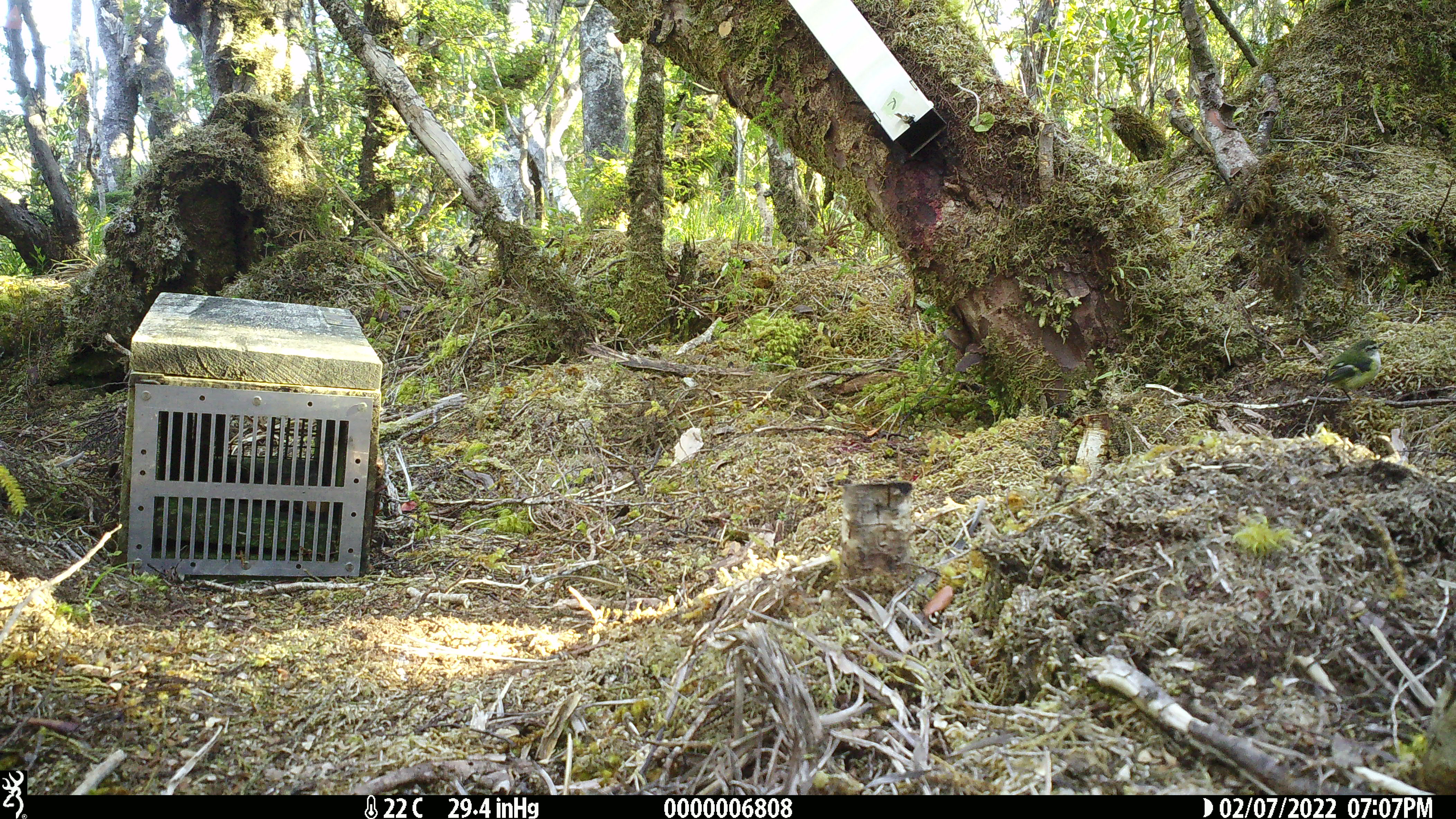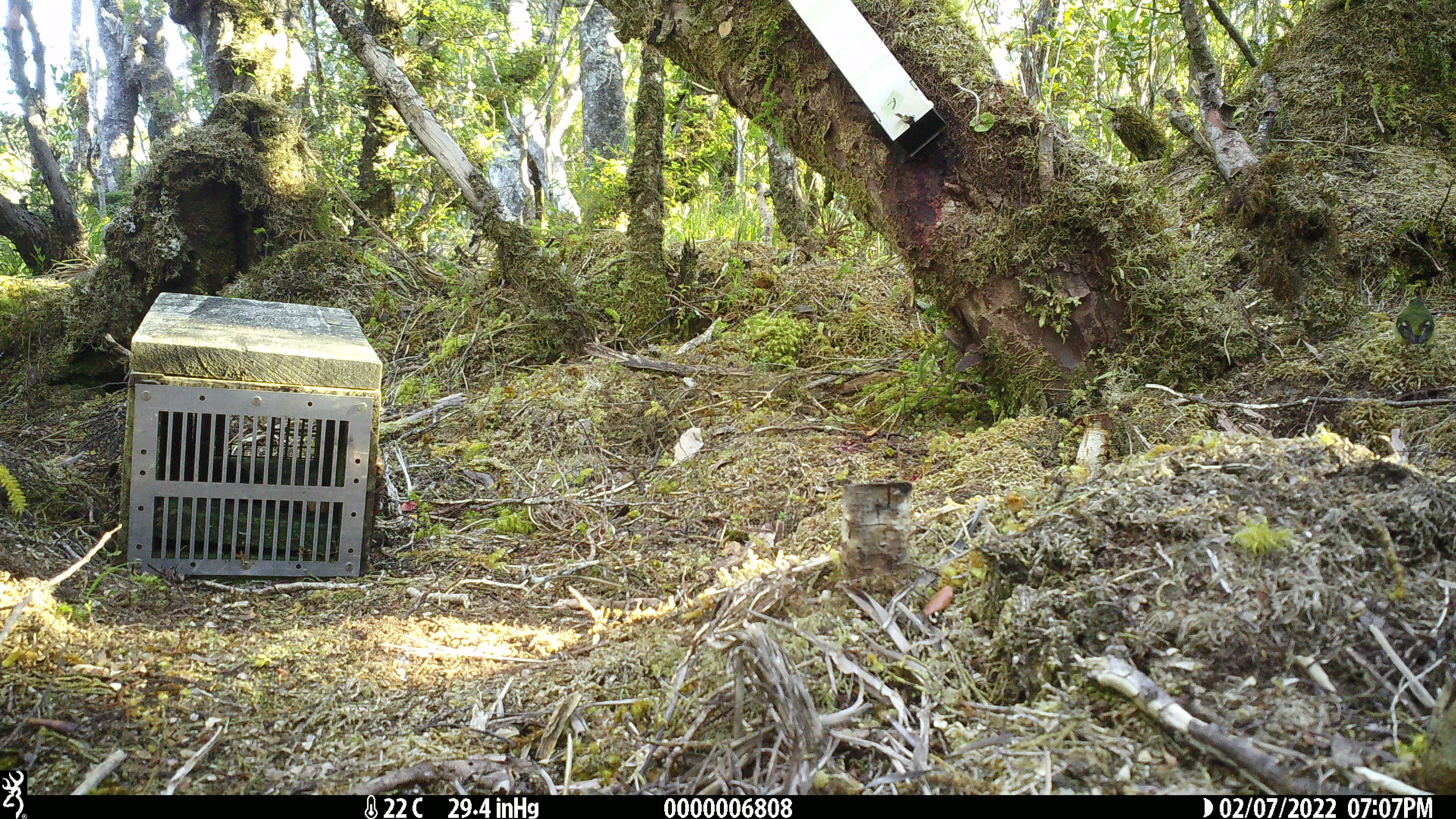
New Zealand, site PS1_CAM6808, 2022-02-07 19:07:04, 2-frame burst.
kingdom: Animalia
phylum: Chordata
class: Aves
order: Passeriformes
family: Acanthisittidae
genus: Acanthisitta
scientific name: Acanthisitta chloris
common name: rifleman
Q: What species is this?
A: Rifleman (Acanthisitta chloris).